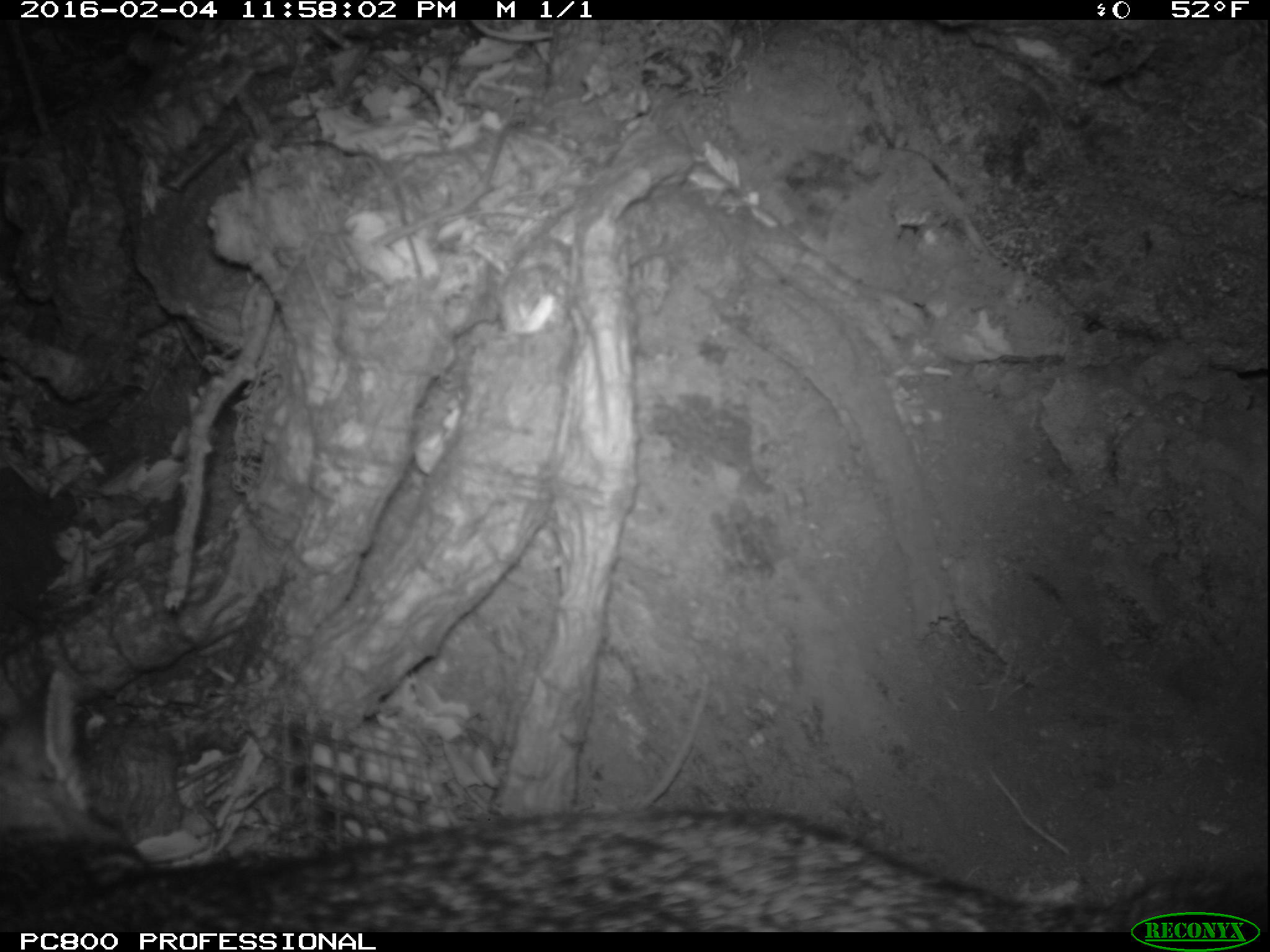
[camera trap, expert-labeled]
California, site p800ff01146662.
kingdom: Animalia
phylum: Chordata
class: Mammalia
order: Carnivora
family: Canidae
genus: Urocyon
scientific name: Urocyon littoralis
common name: island fox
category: fox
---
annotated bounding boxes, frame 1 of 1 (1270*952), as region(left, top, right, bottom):
fox: region(0, 812, 1269, 932)